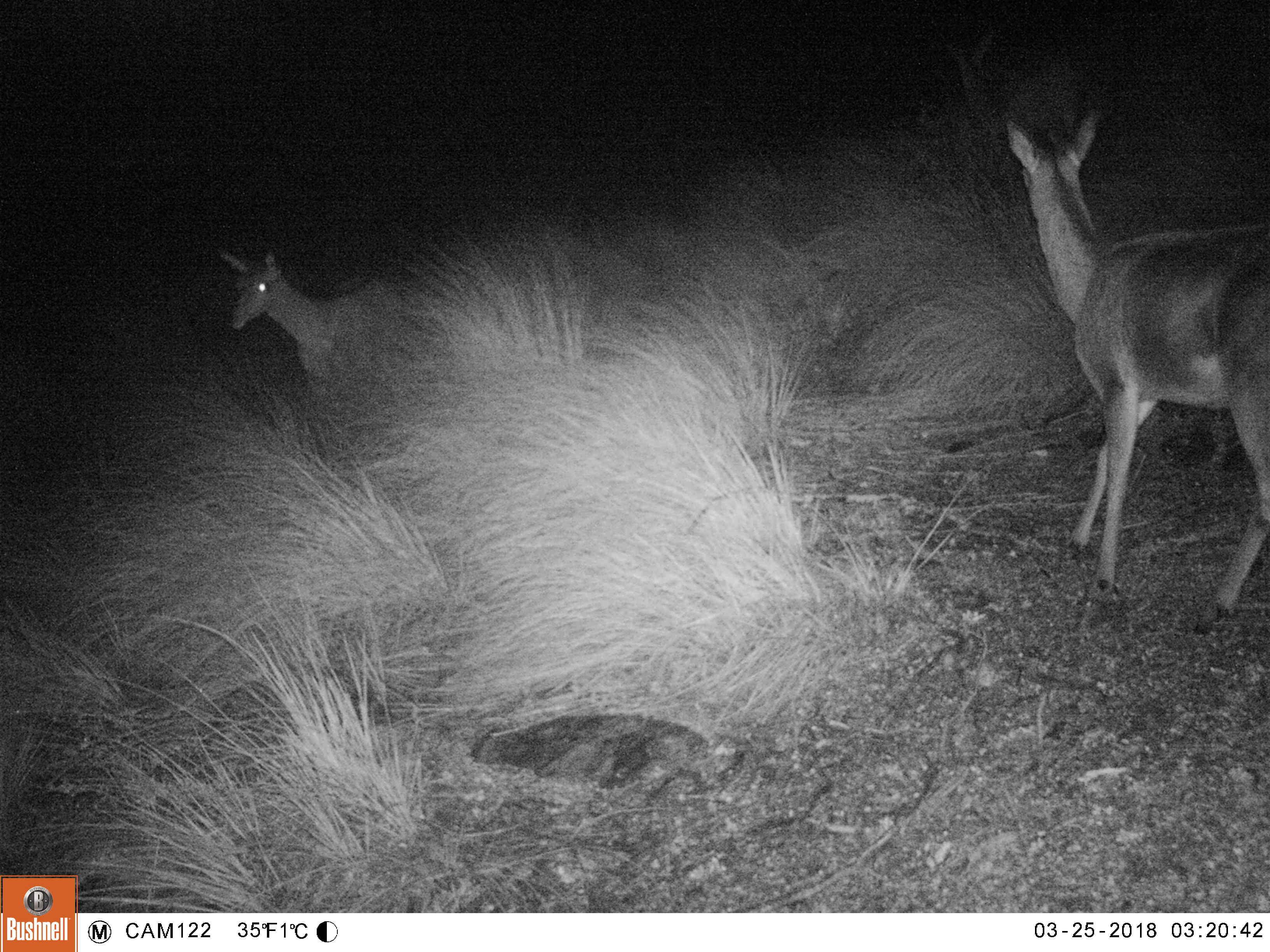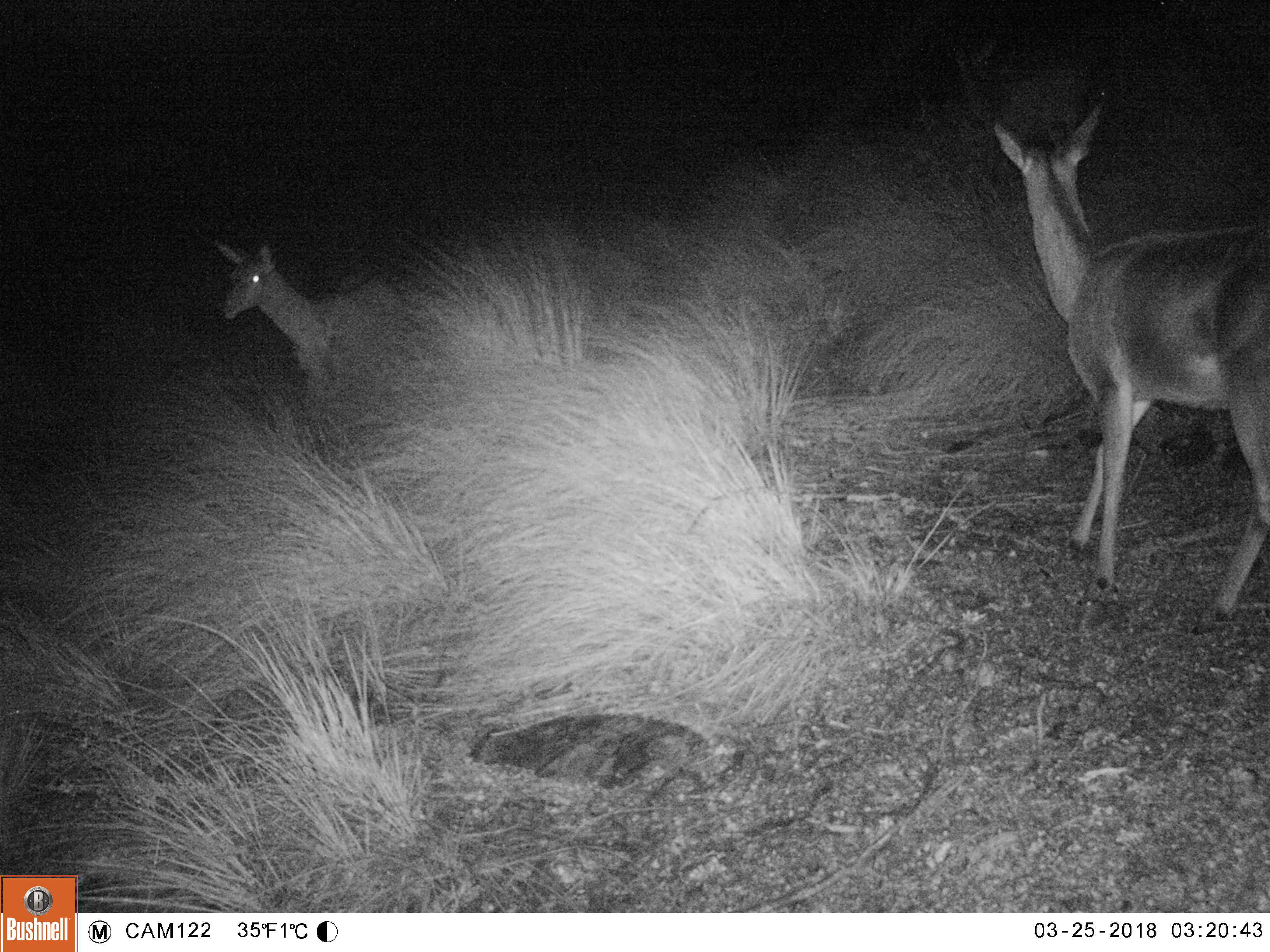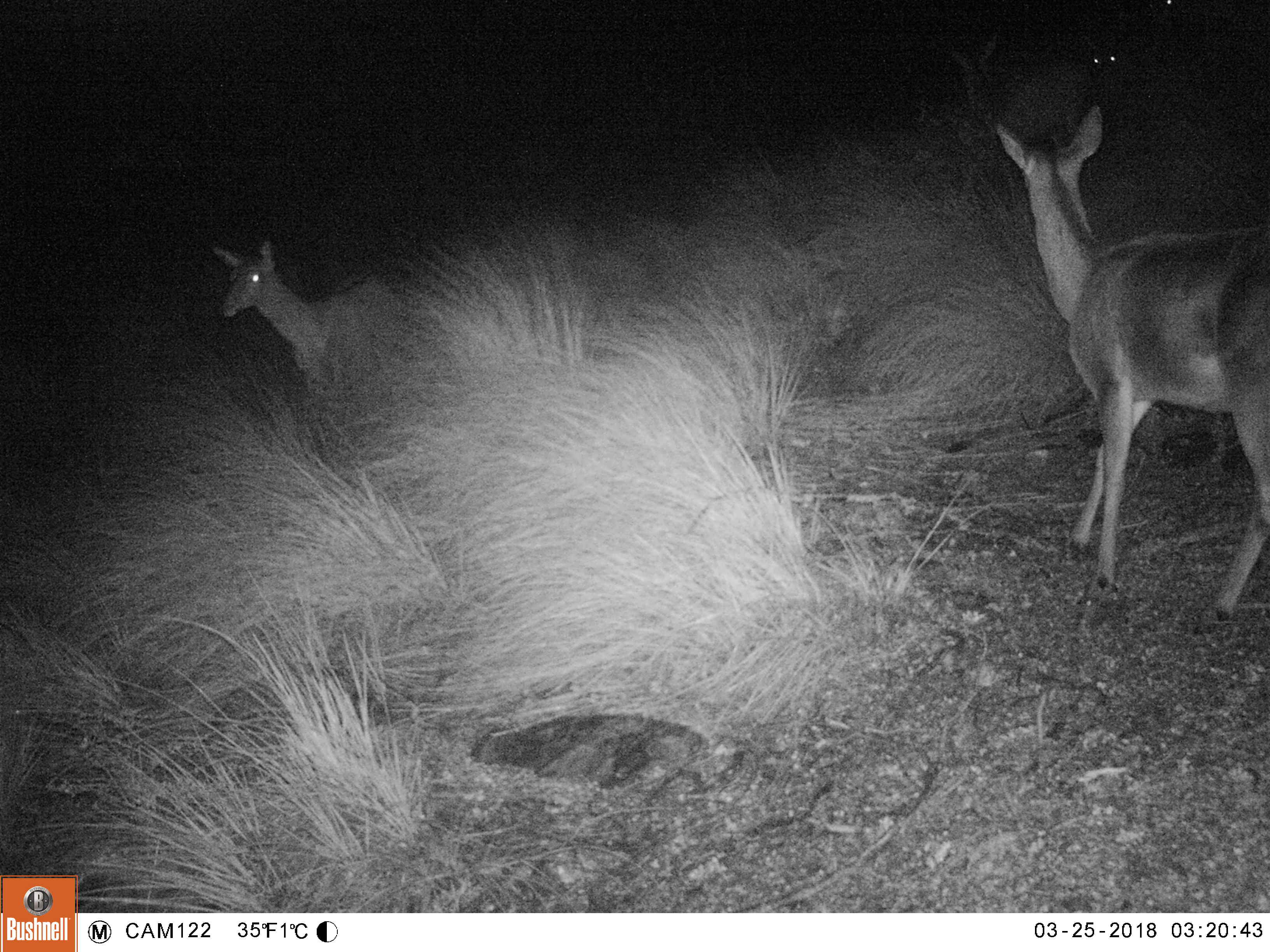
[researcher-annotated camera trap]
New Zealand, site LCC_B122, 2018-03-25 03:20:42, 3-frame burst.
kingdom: Animalia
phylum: Chordata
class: Mammalia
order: Artiodactyla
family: Cervidae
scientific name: Cervidae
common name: deer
Deer (Cervidae).